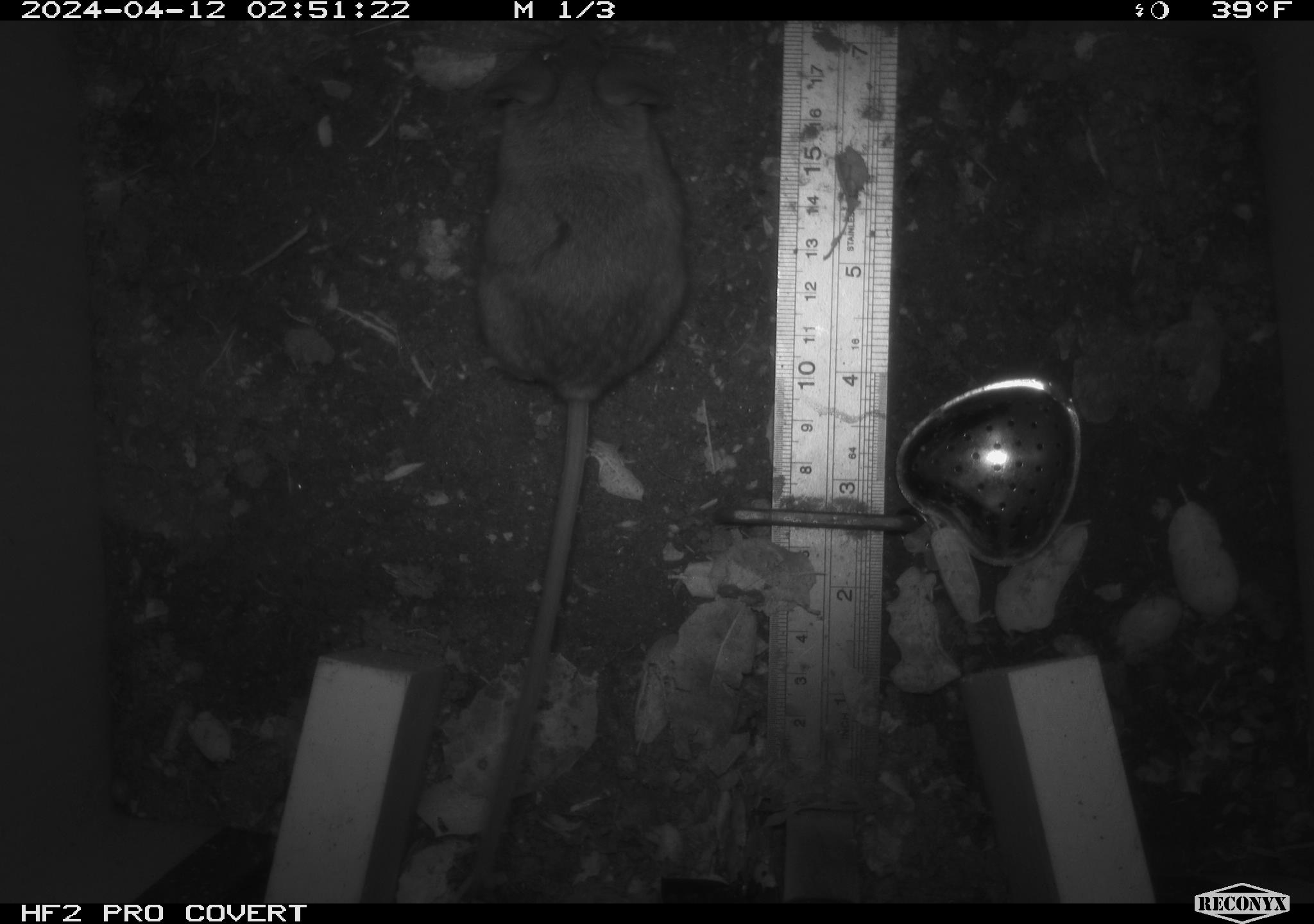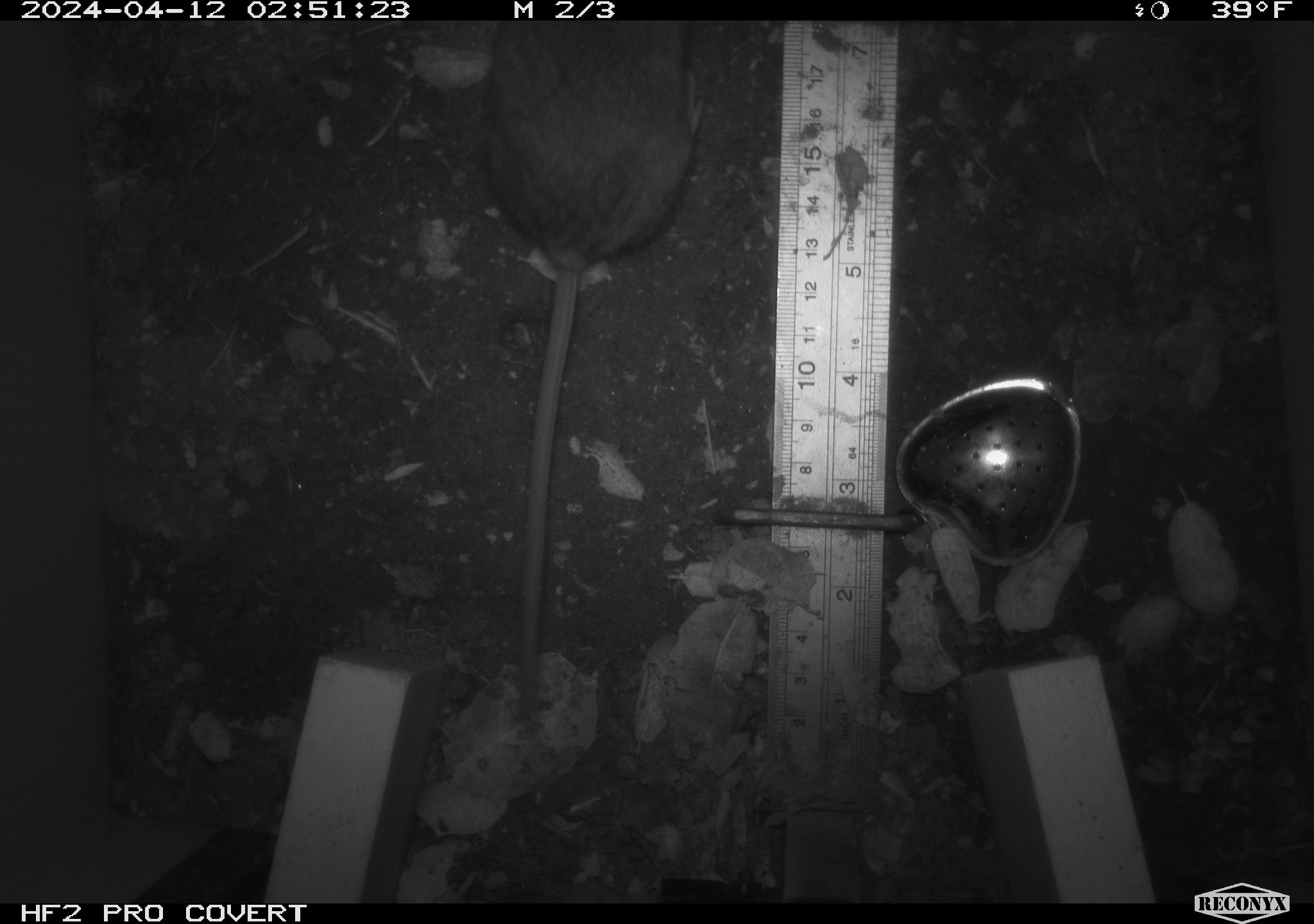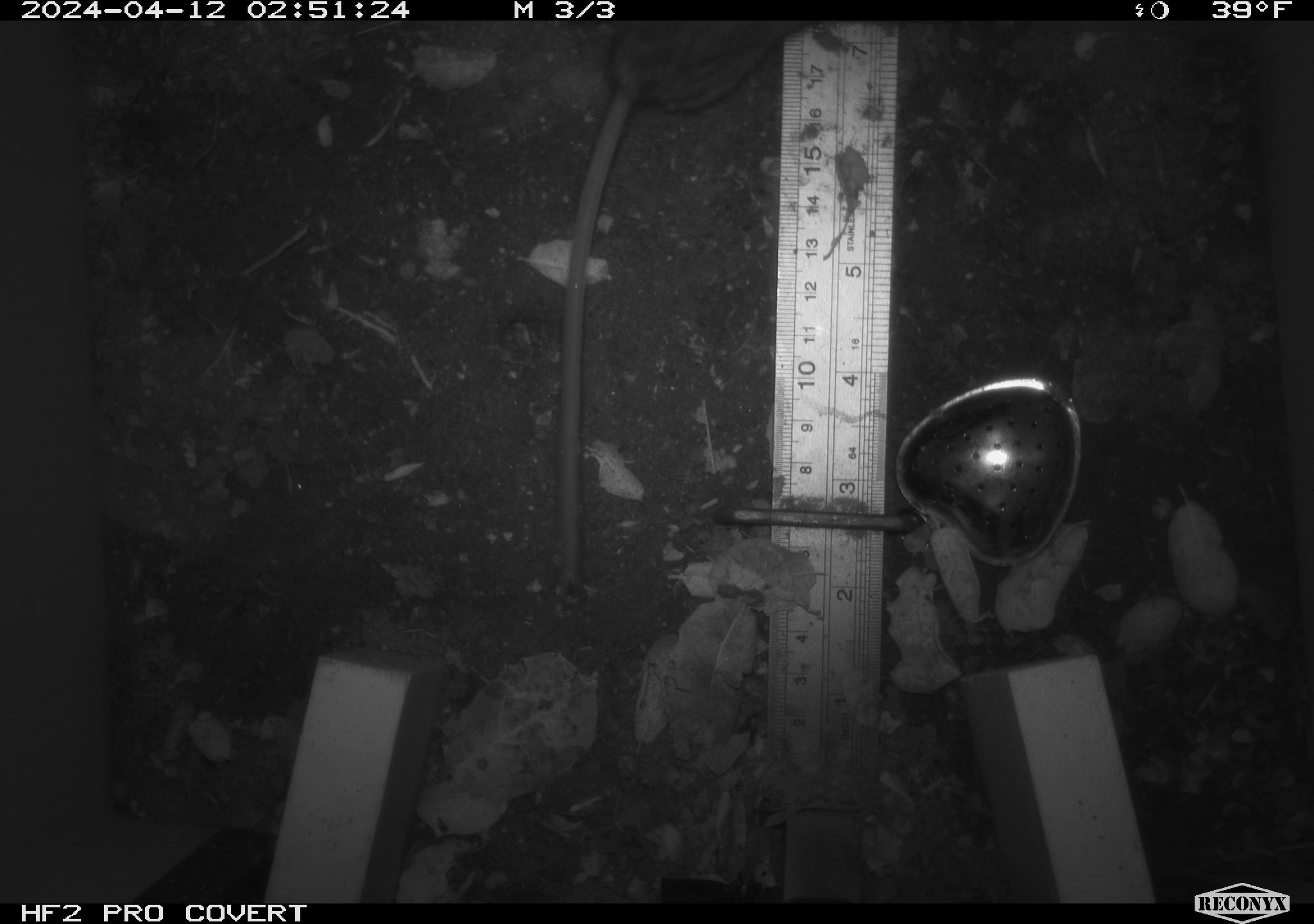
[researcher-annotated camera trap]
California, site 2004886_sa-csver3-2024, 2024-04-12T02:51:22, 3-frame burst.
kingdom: Animalia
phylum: Chordata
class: Mammalia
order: Rodentia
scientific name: Rodentia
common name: rodent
Rodent (Rodentia).